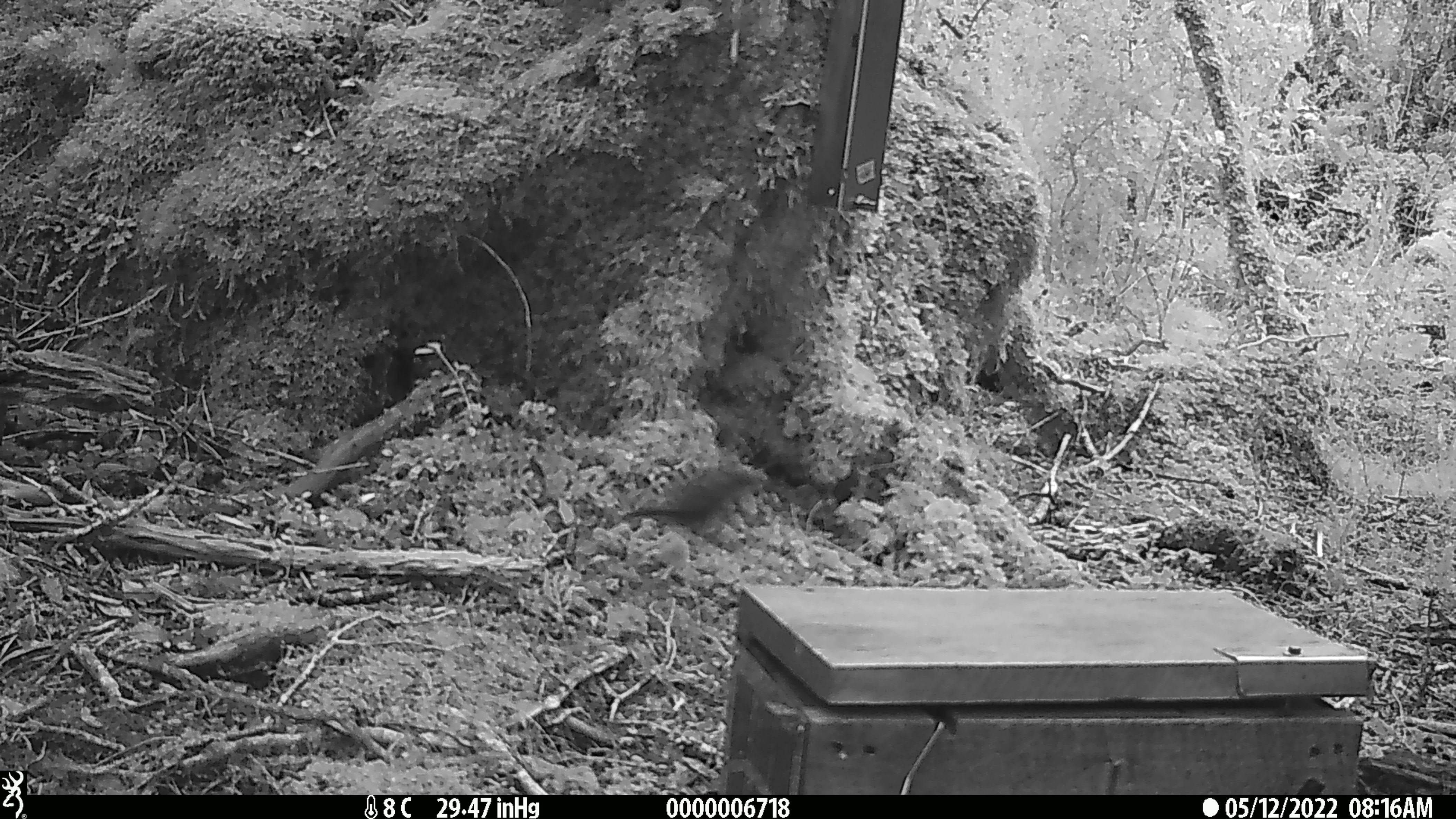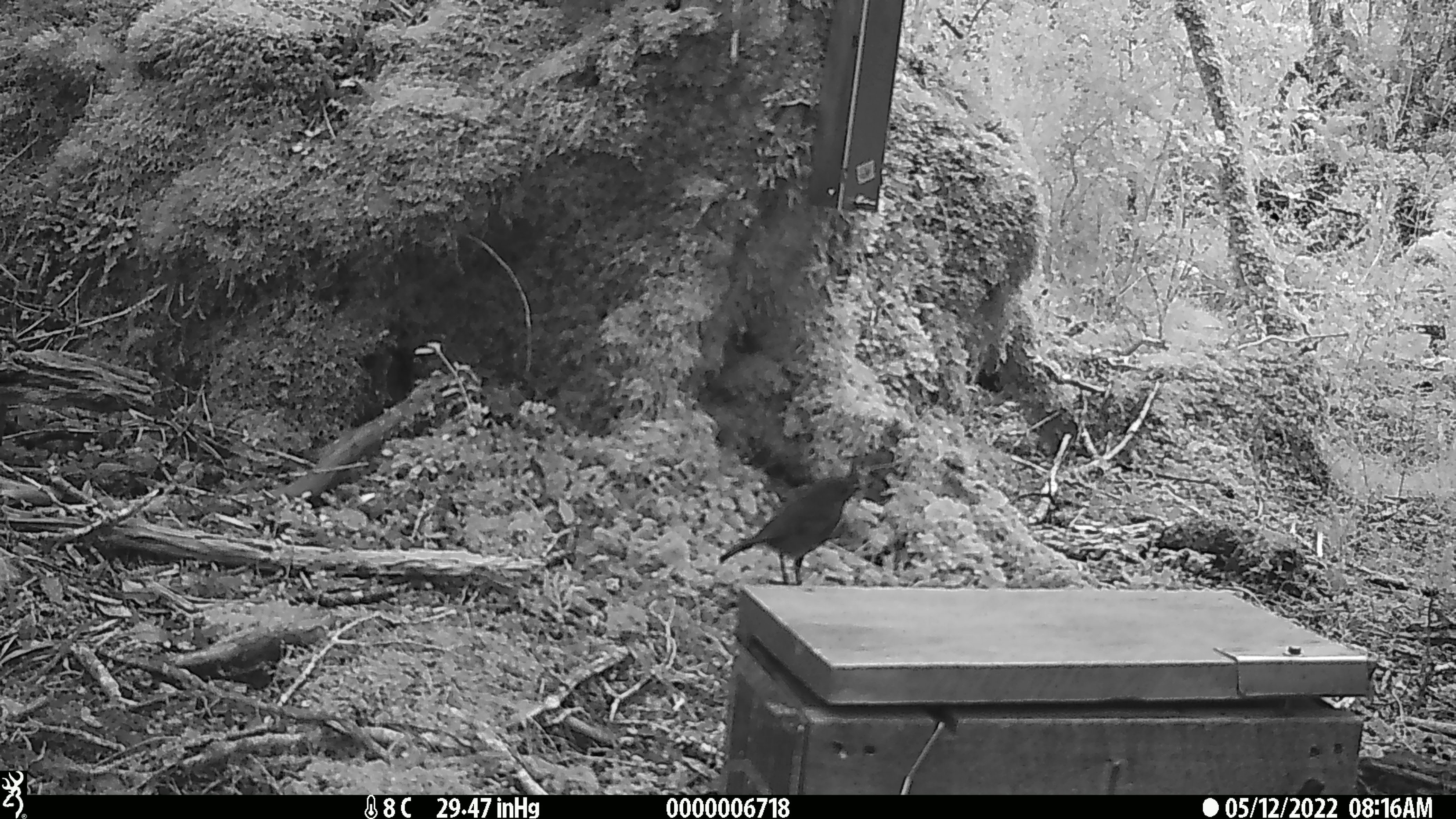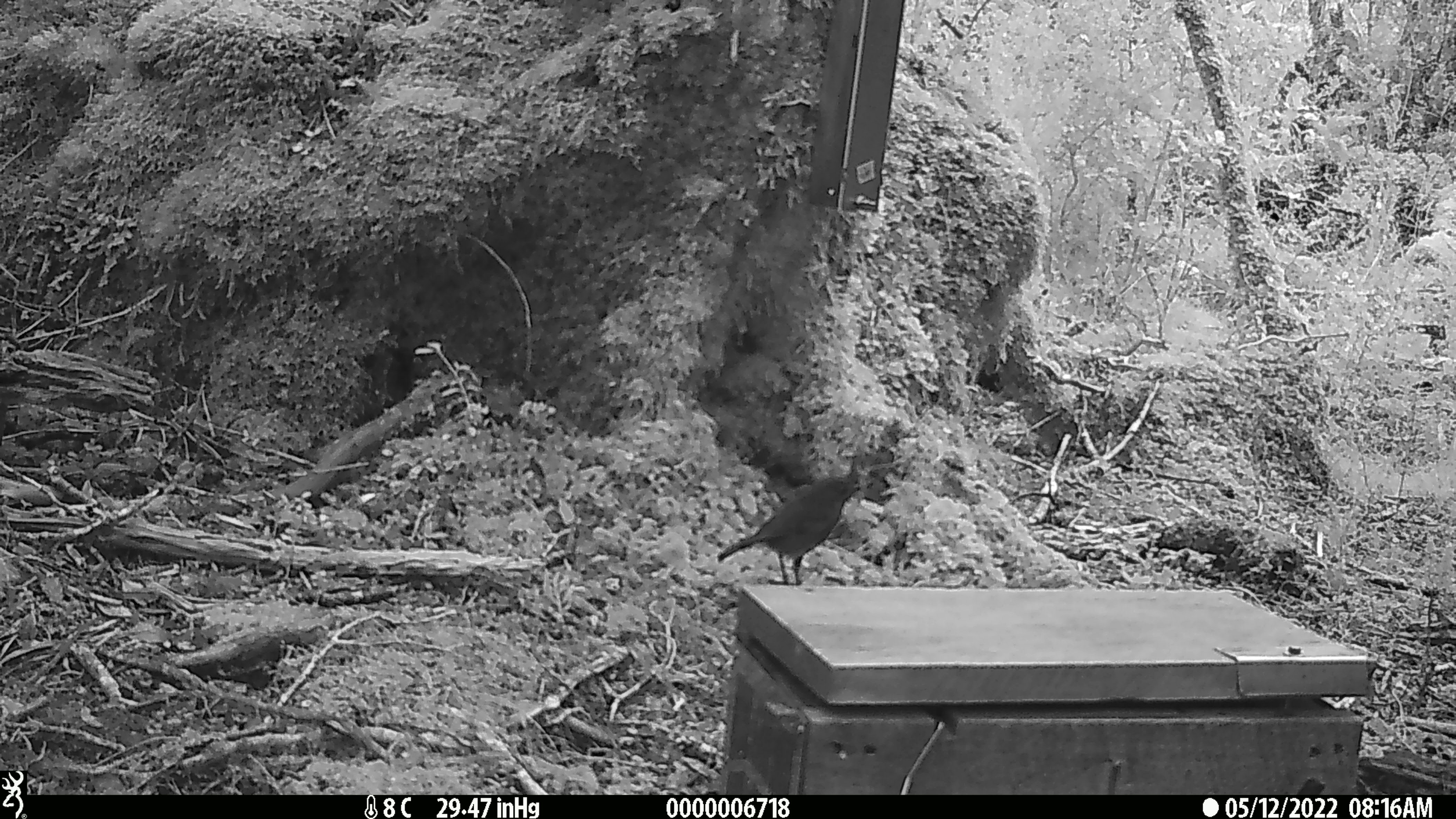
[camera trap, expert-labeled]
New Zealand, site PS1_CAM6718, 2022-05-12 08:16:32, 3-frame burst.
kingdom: Animalia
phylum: Chordata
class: Aves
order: Passeriformes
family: Petroicidae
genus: Petroica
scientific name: Petroica australis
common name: new zealand robin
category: robin